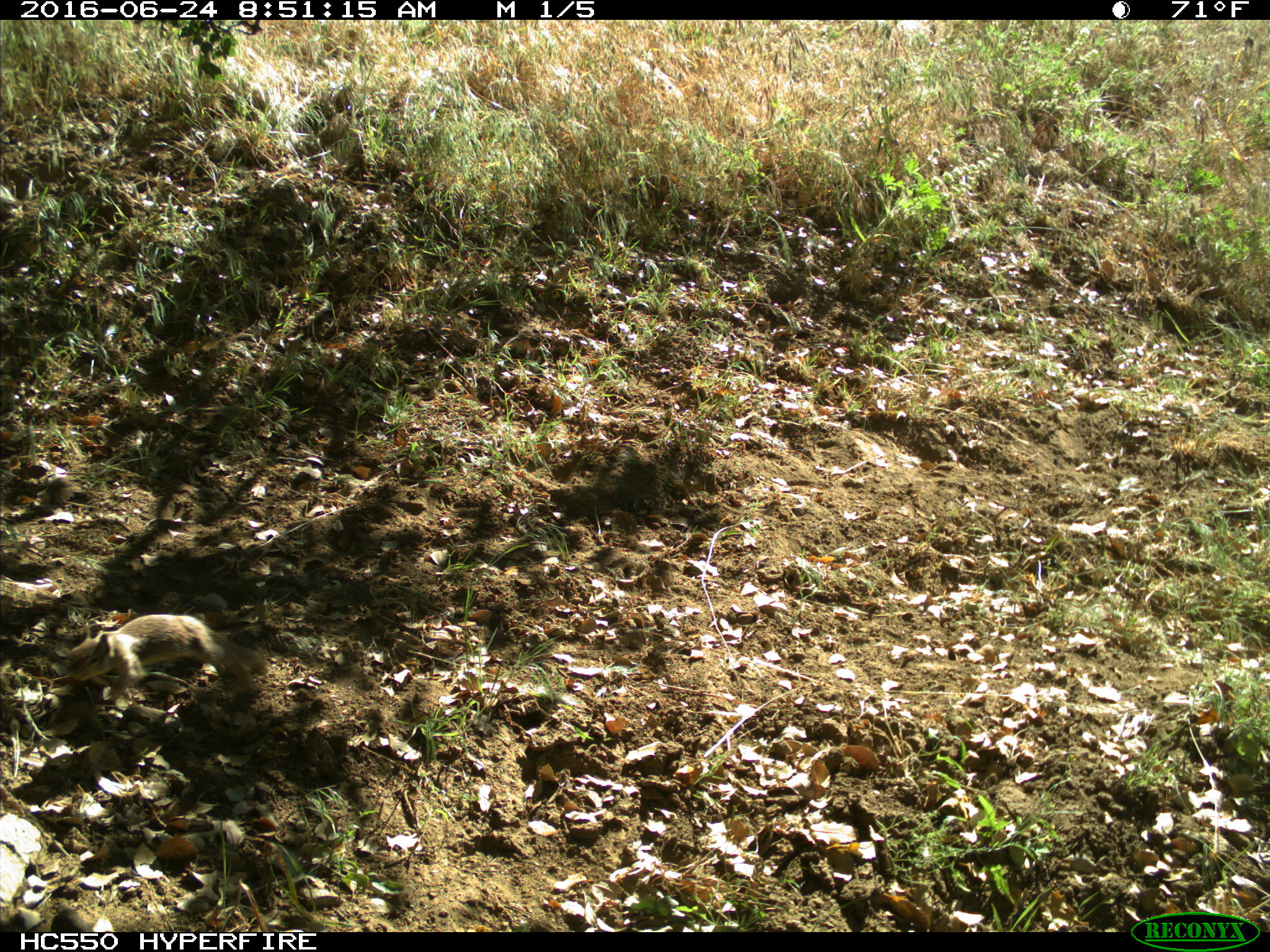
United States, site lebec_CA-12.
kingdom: Animalia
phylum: Chordata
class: Mammalia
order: Rodentia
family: Sciuridae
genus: Otospermophilus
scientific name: Otospermophilus beecheyi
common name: california ground squirrel